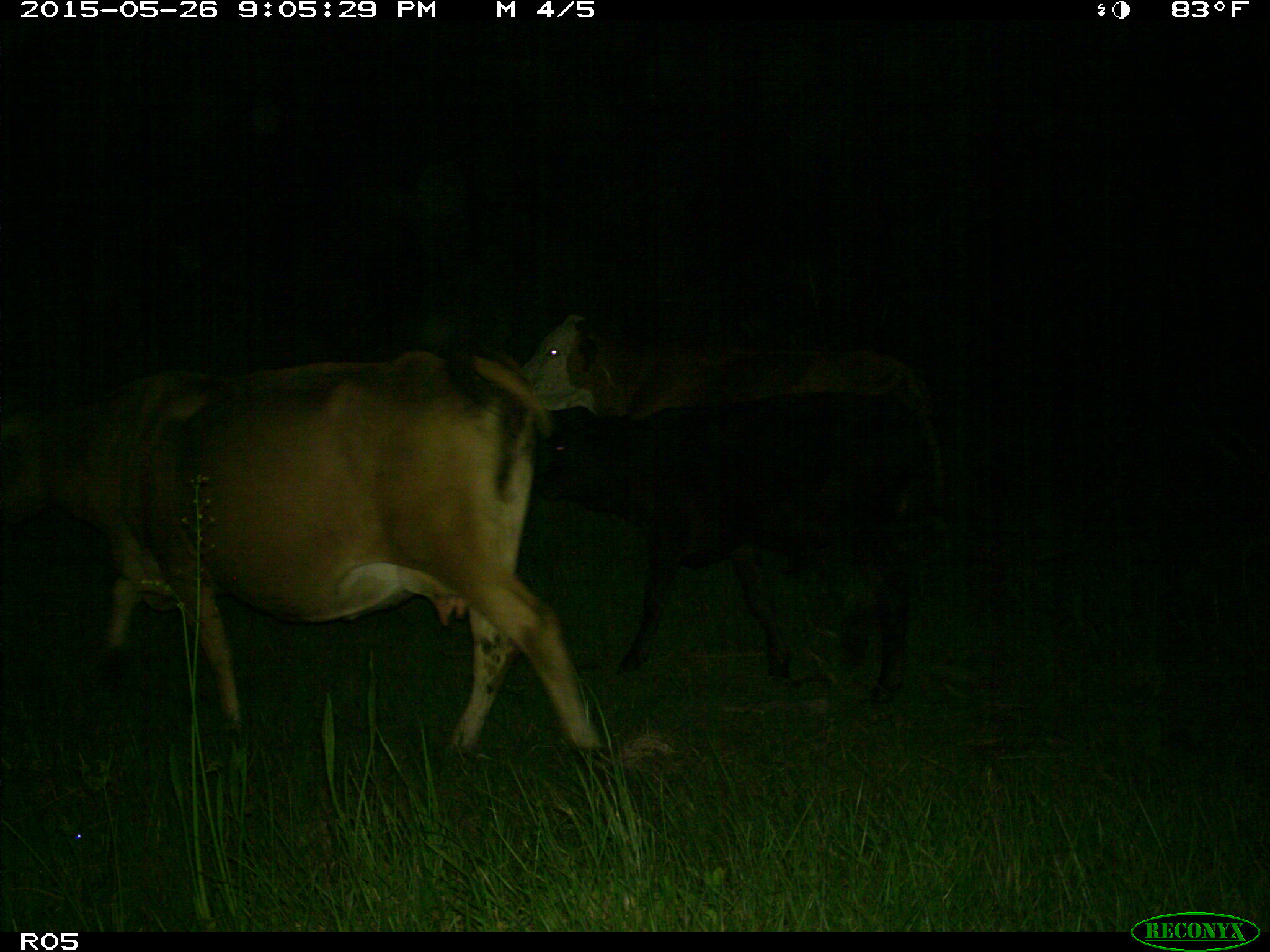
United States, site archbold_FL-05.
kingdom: Animalia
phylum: Chordata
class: Mammalia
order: Artiodactyla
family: Bovidae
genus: Bos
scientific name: Bos taurus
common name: domestic cow